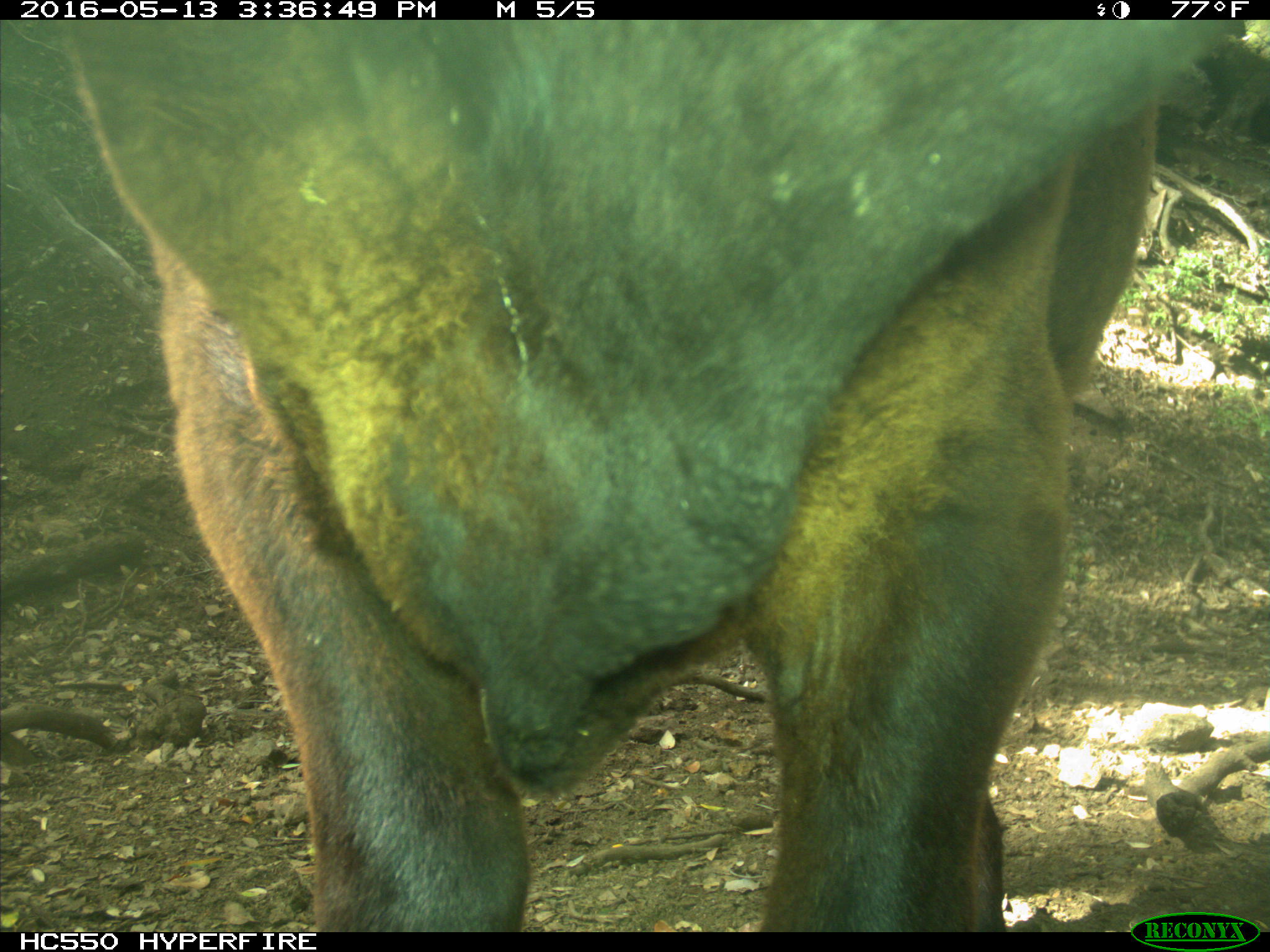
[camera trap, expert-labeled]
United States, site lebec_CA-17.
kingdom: Animalia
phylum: Chordata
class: Mammalia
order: Artiodactyla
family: Bovidae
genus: Bos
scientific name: Bos taurus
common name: domestic cow